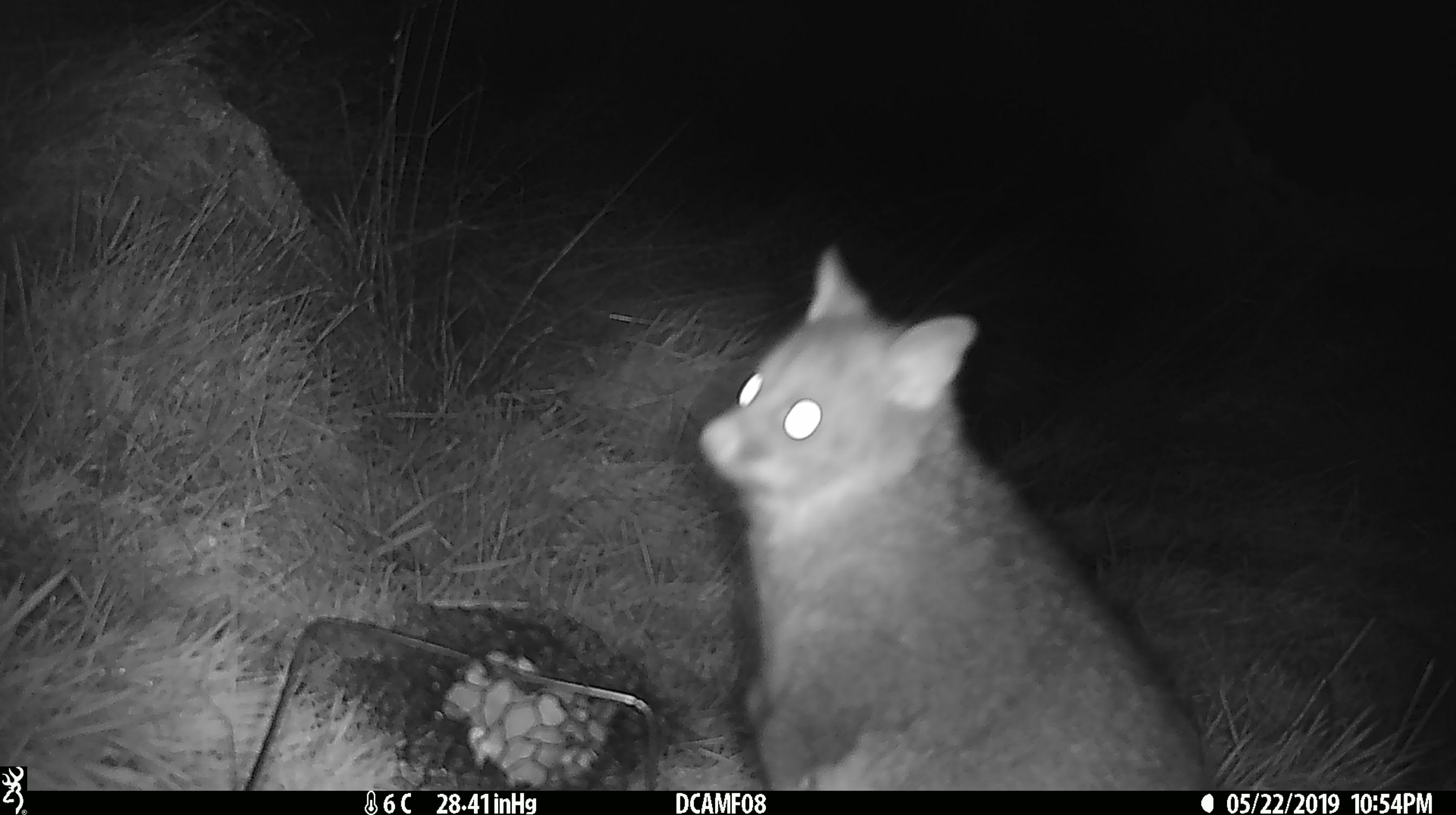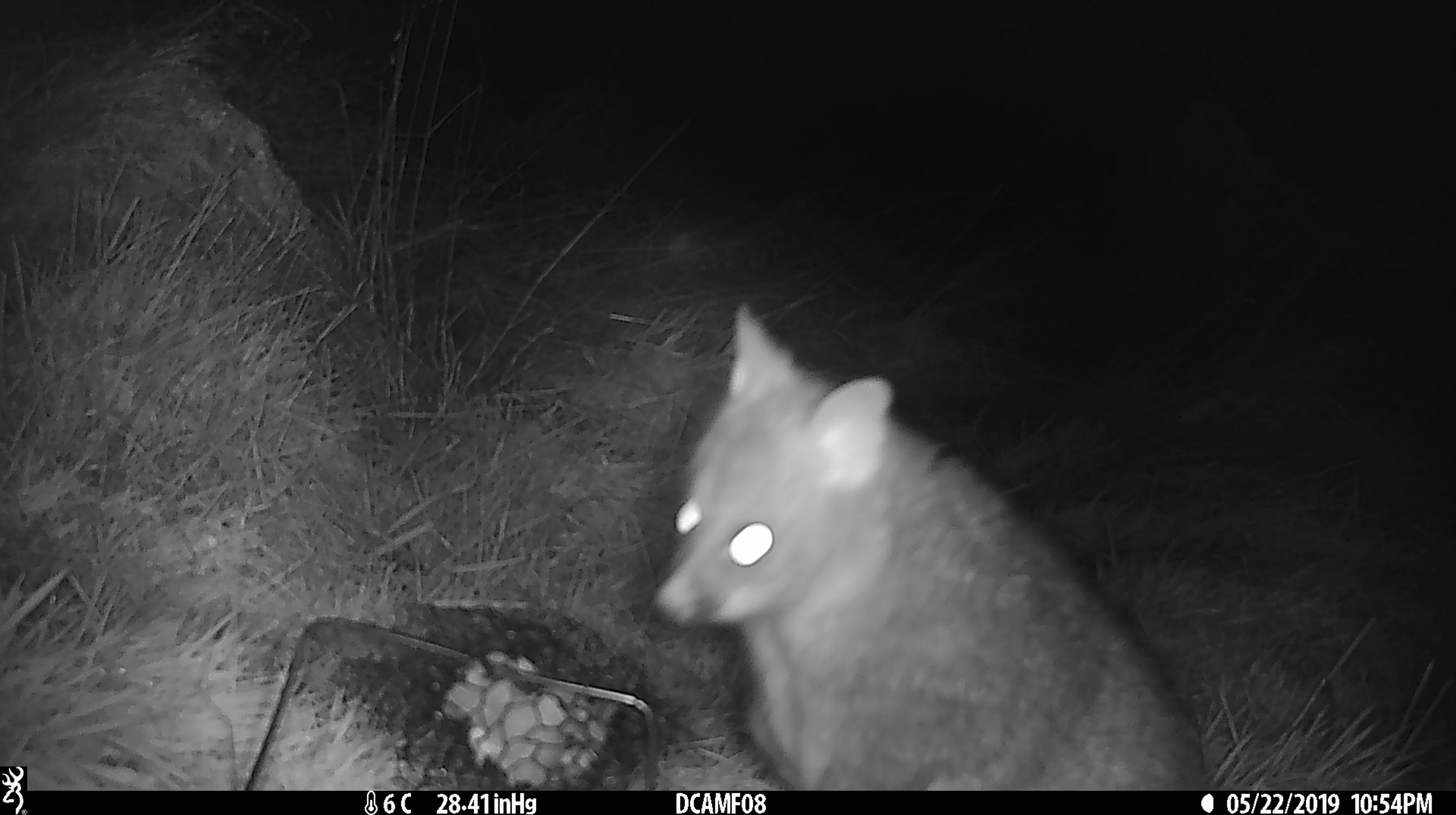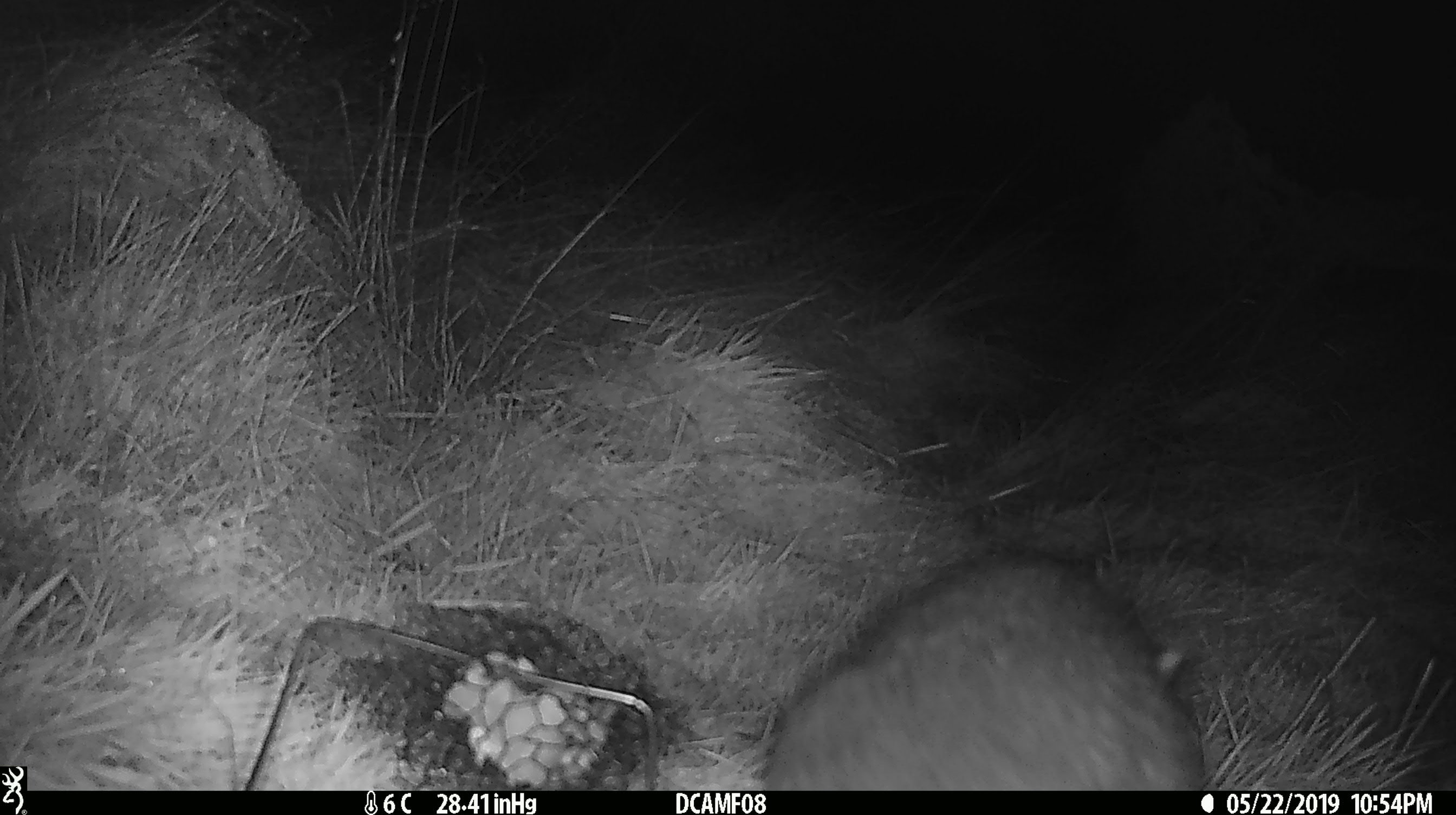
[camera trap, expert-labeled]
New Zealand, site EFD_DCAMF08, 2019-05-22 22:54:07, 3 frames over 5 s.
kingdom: Animalia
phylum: Chordata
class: Mammalia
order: Diprotodontia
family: Phalangeridae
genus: Trichosurus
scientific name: Trichosurus vulpecula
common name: common brushtail possum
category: possum